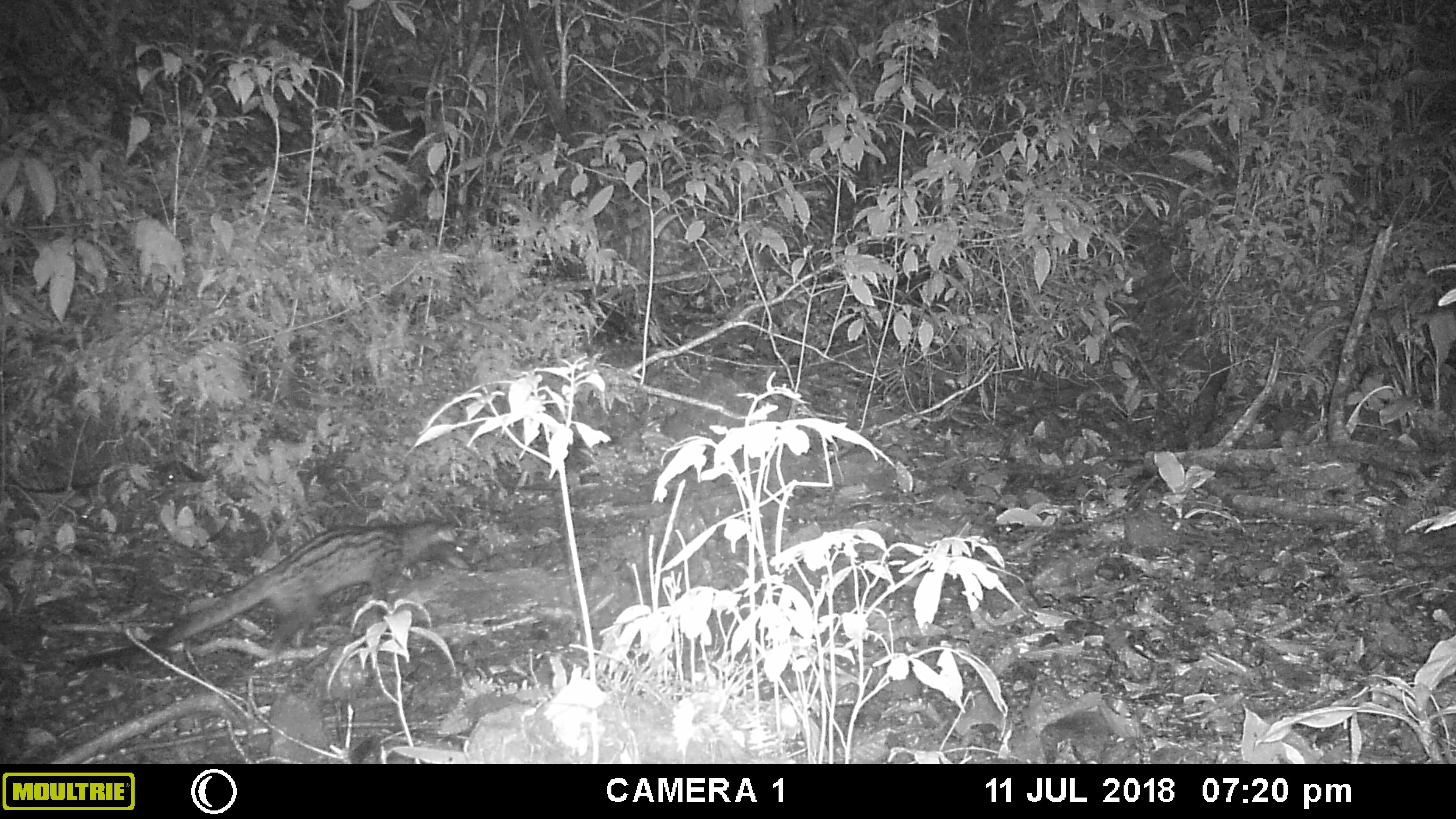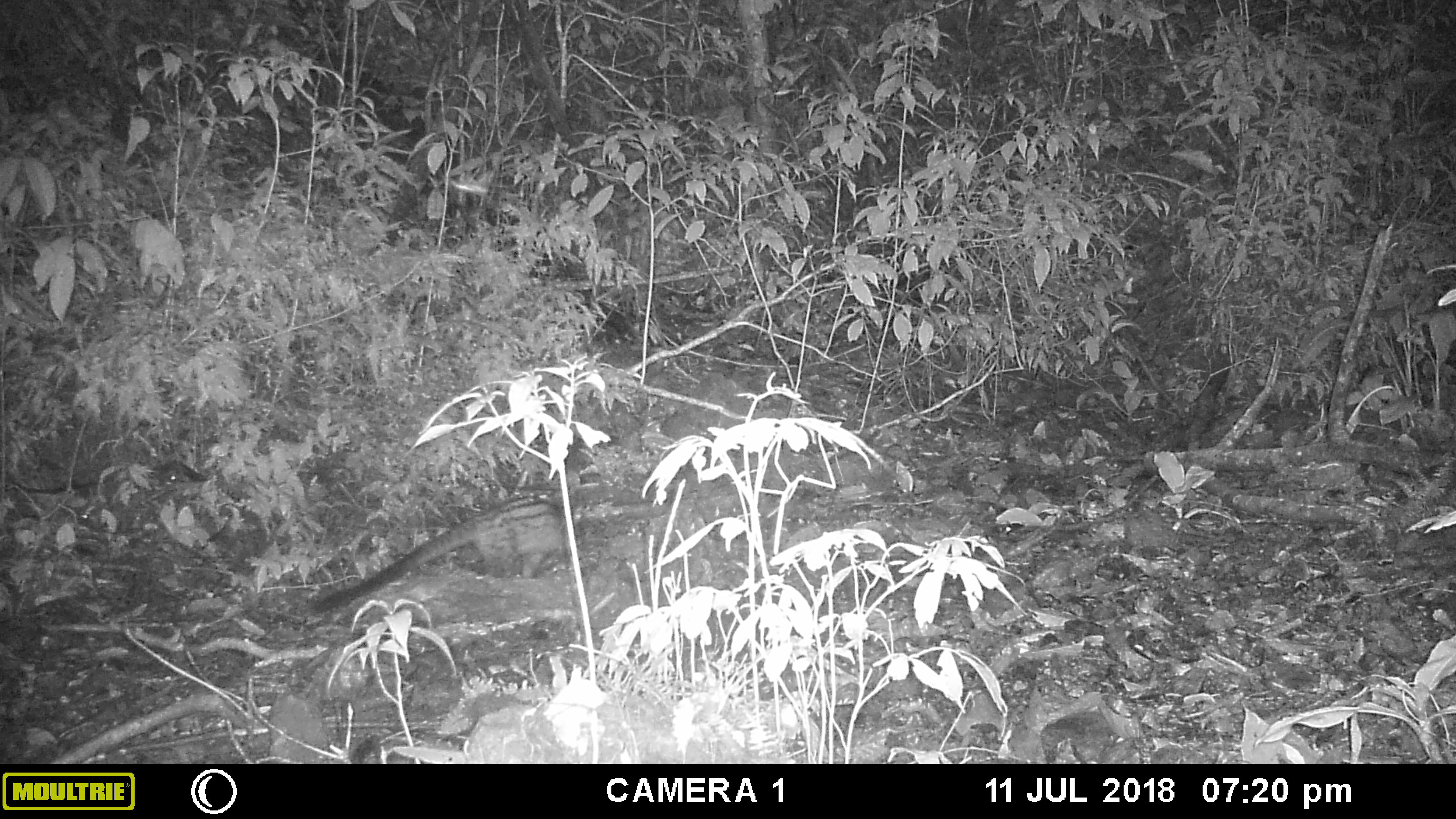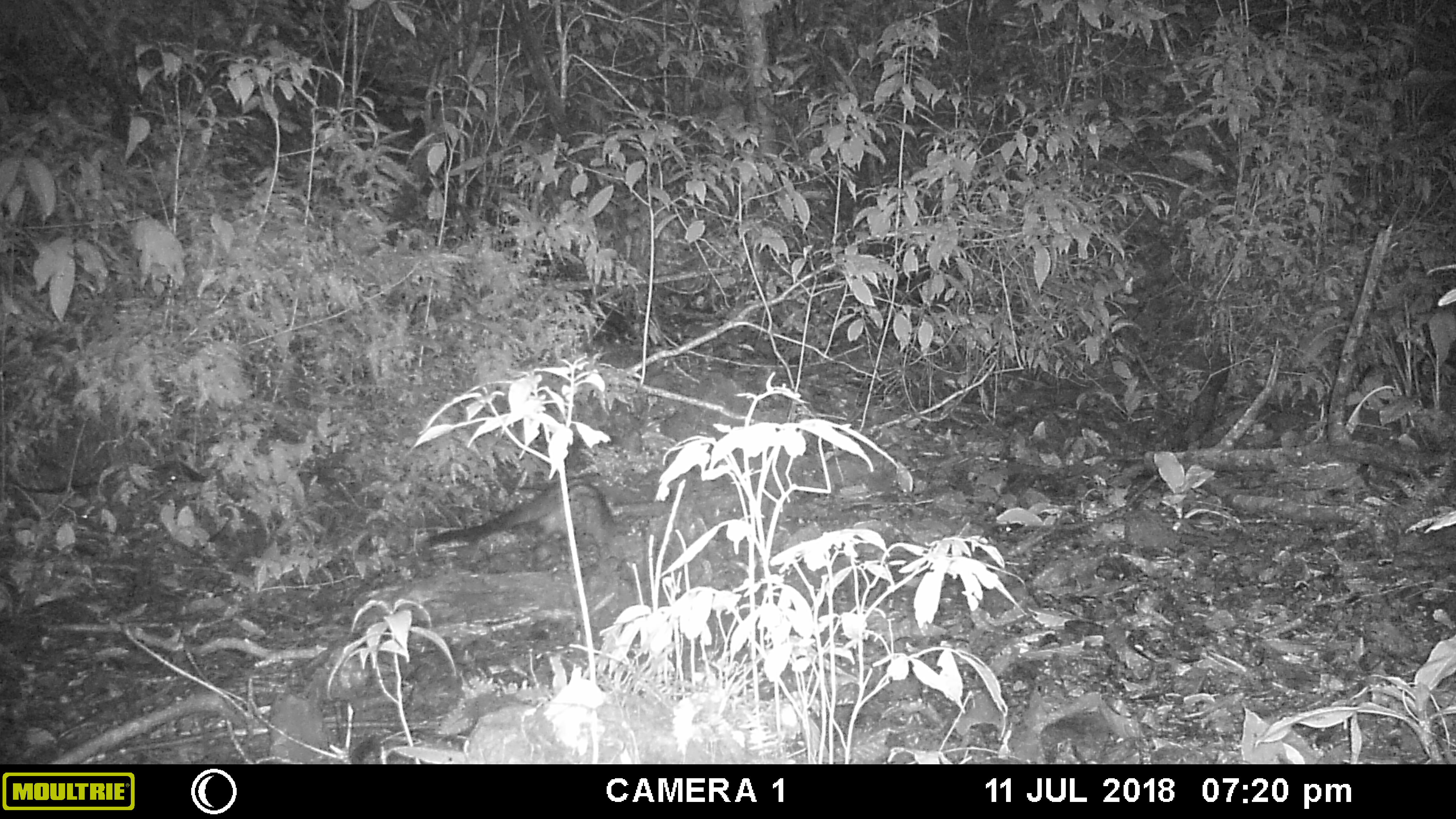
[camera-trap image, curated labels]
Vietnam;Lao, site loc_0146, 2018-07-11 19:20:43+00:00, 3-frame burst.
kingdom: Animalia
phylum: Chordata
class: Mammalia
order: Carnivora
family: Viverridae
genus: Paradoxurus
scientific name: Paradoxurus hermaphroditus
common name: common palm civet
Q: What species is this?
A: Common palm civet (Paradoxurus hermaphroditus).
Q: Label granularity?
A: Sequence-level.